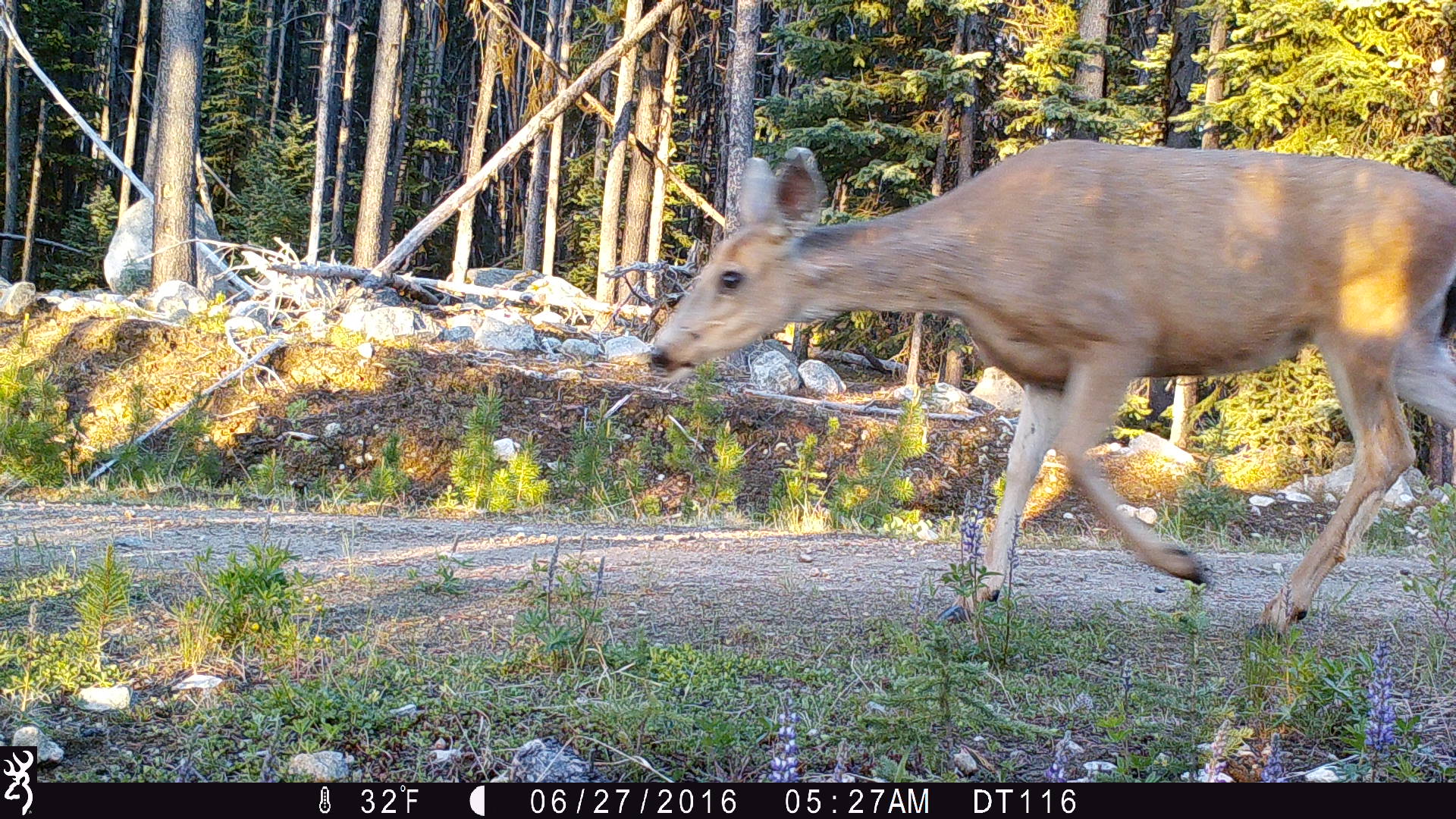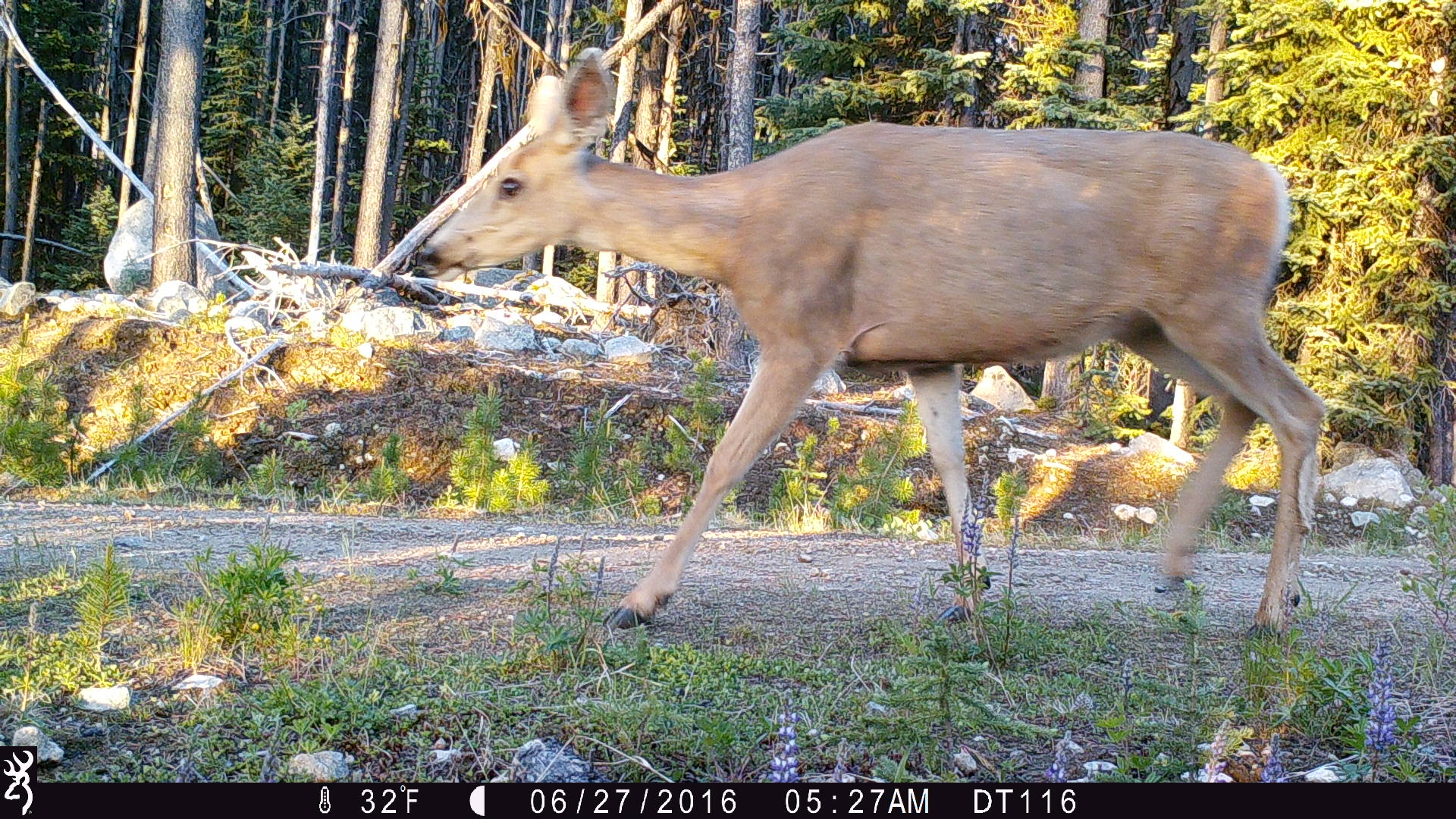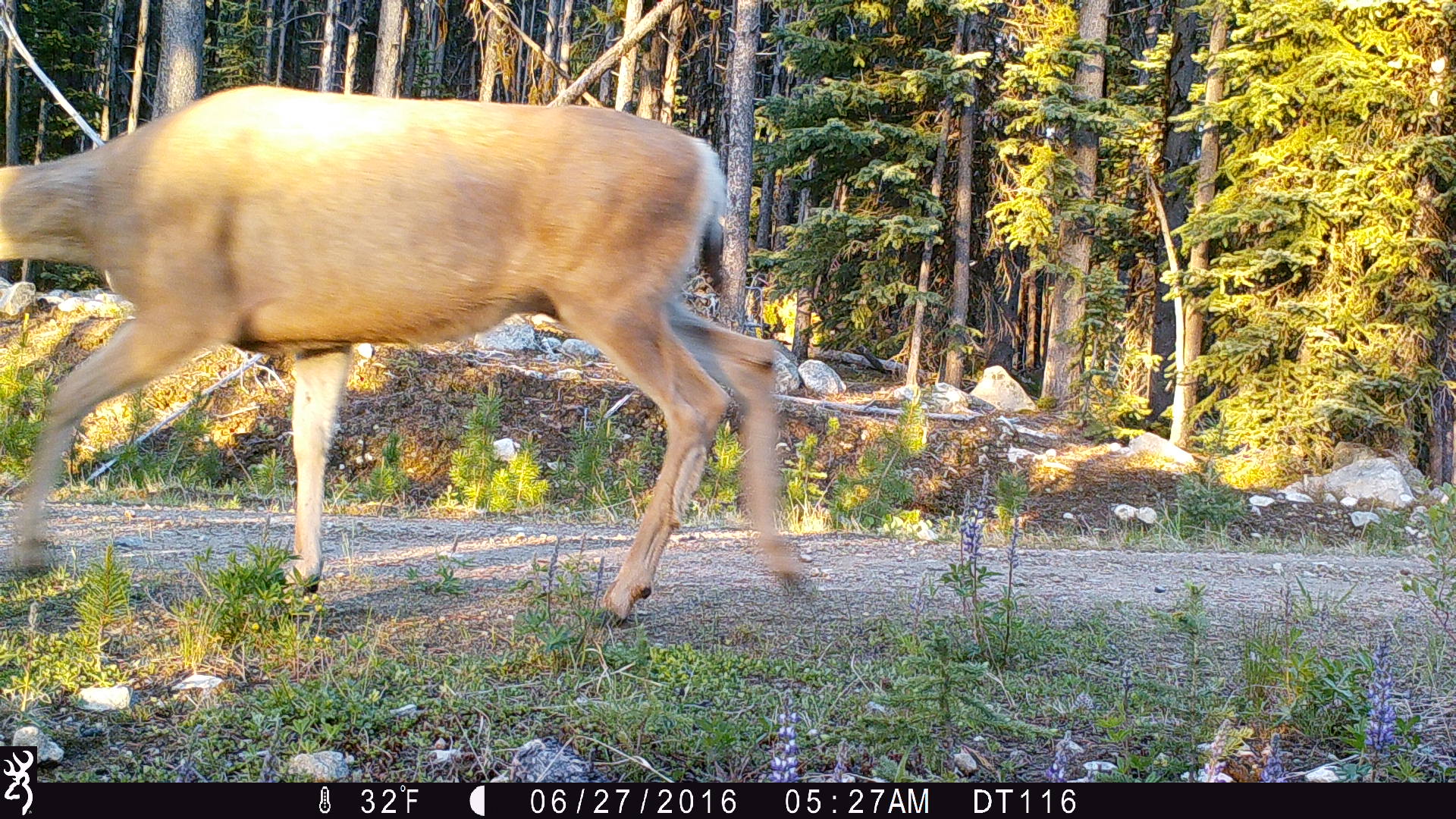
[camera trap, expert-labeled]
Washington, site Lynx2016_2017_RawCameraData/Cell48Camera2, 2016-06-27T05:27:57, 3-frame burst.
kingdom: Animalia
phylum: Chordata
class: Mammalia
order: Artiodactyla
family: Cervidae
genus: Odocoileus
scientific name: Odocoileus hemionus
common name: mule deer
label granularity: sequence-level